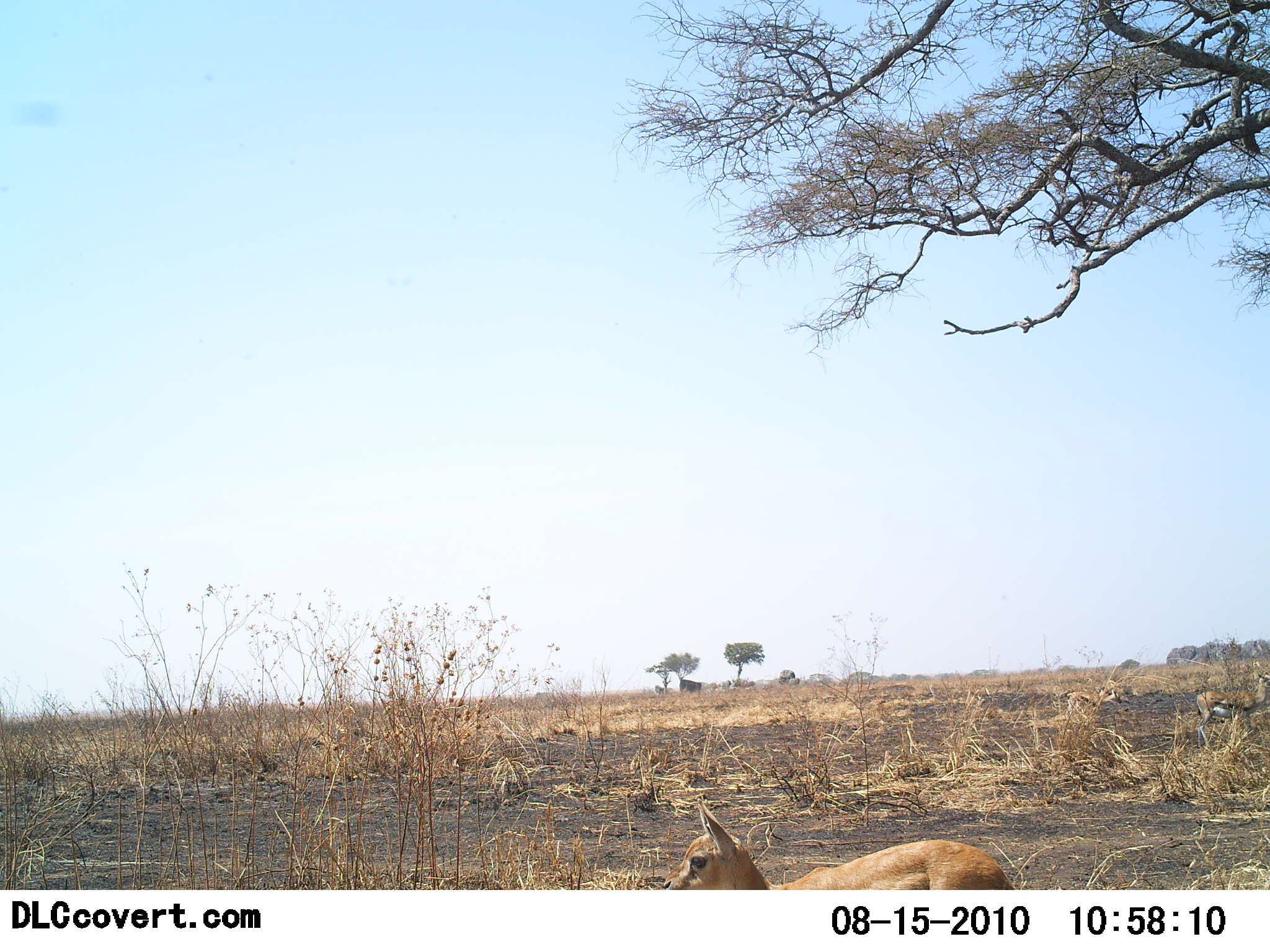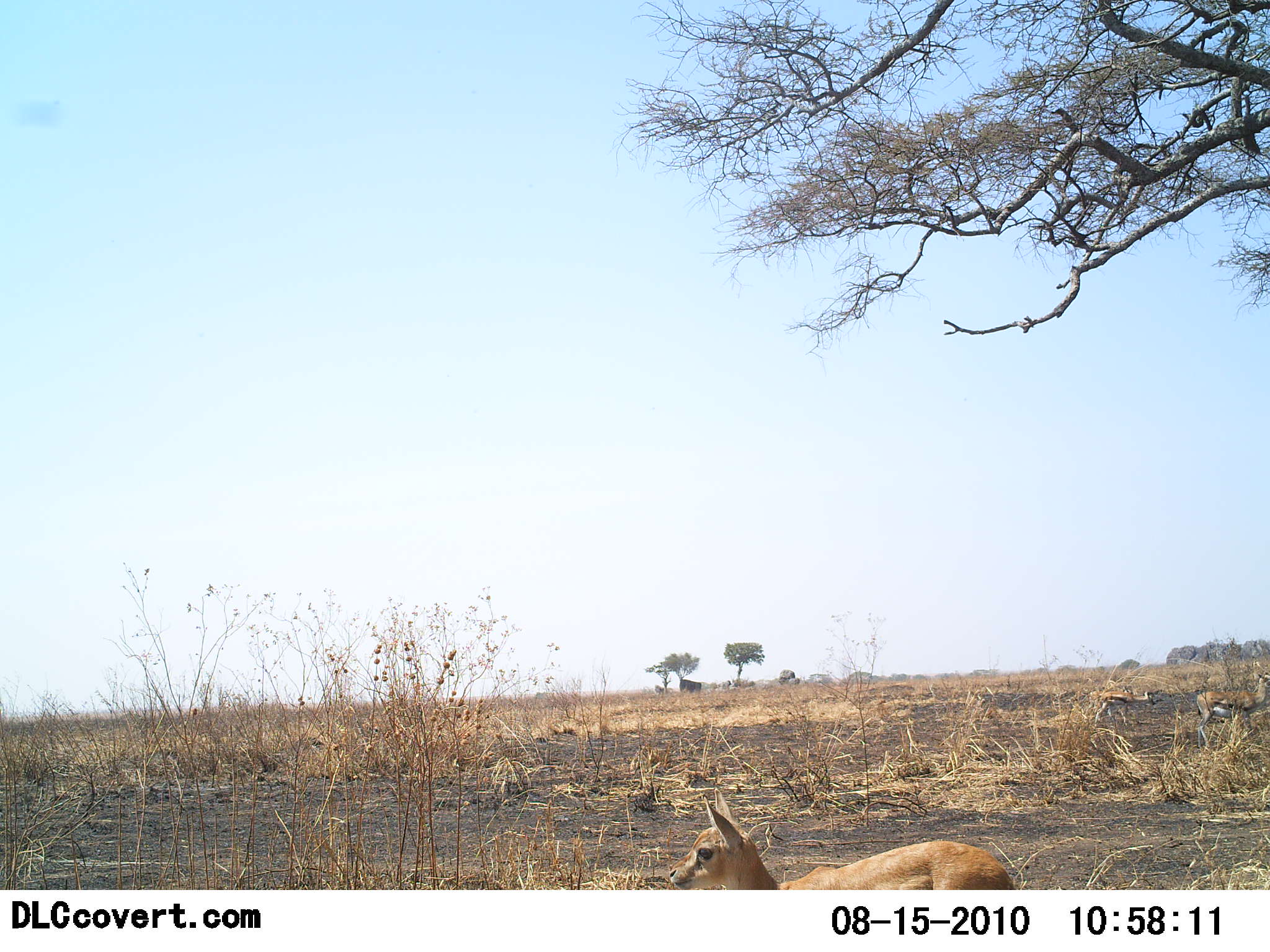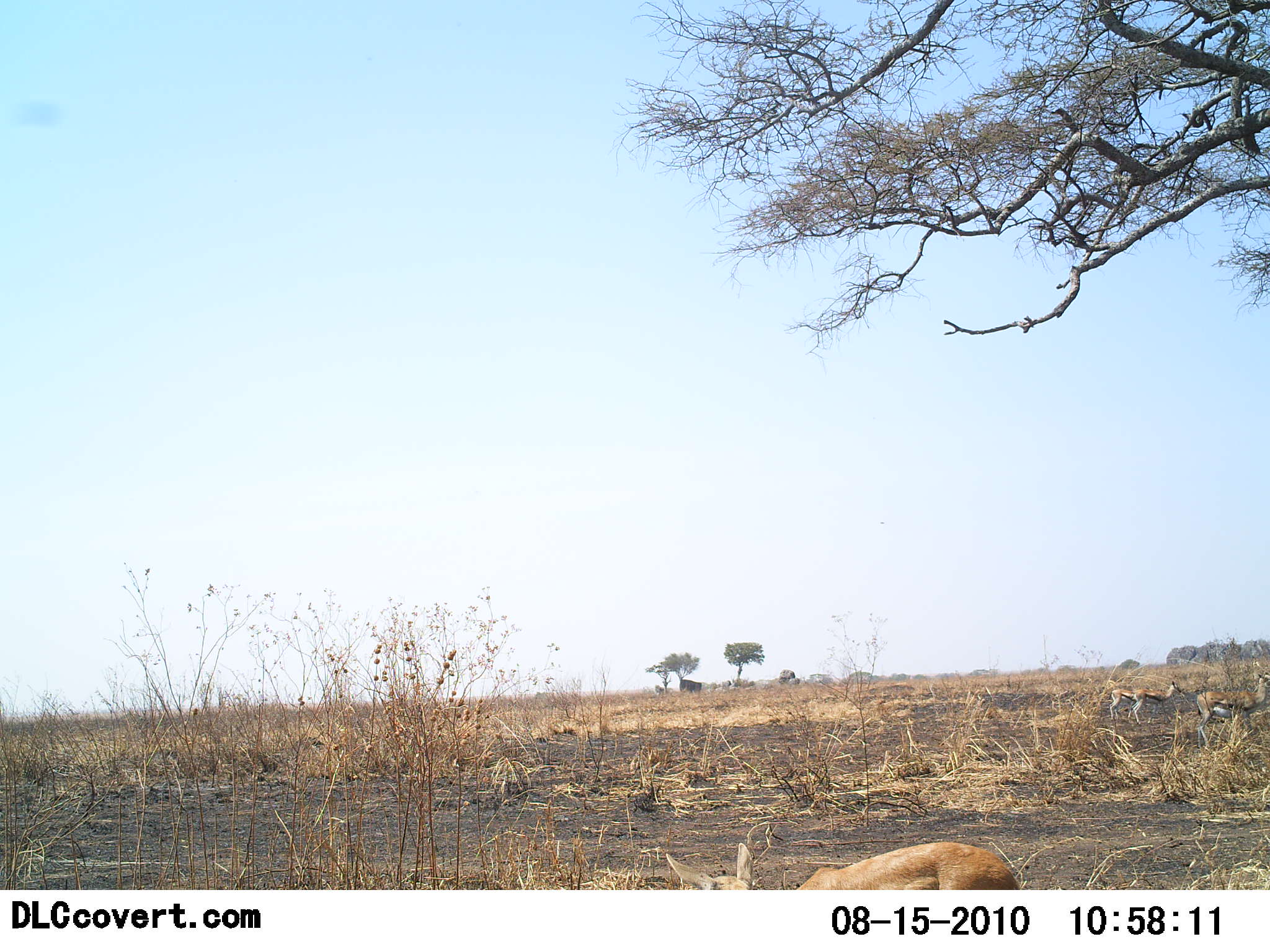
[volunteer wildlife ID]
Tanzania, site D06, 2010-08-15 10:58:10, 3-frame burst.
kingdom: Animalia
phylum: Chordata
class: Mammalia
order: Artiodactyla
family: Bovidae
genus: Eudorcas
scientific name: Eudorcas thomsonii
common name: thomson's gazelle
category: gazellethomsons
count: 3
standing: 47%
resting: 27%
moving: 47%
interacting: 0%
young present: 47%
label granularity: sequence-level